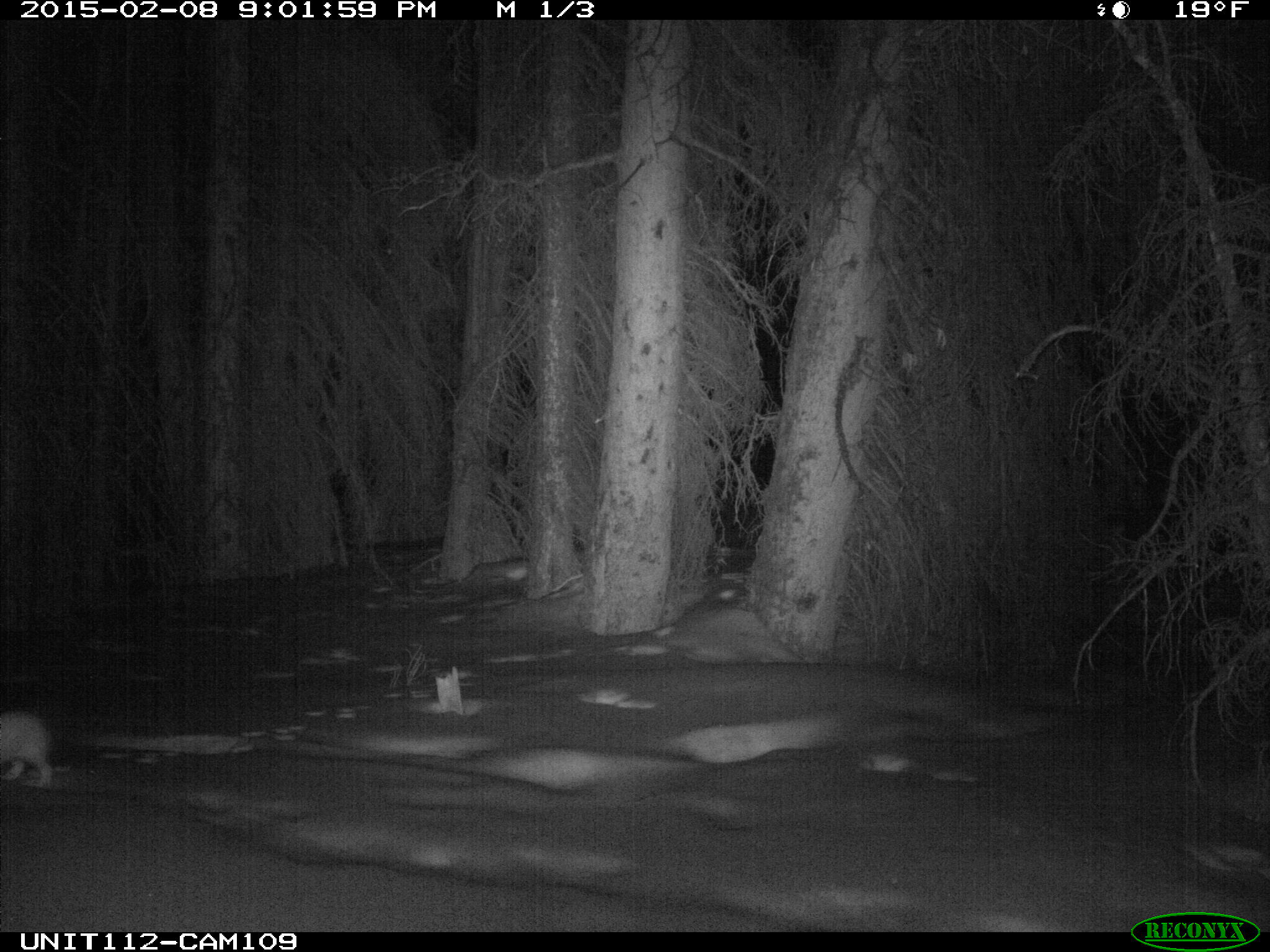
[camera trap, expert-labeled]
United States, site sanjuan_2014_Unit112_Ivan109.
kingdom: Animalia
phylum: Chordata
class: Mammalia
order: Lagomorpha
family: Leporidae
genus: Lepus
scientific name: Lepus americanus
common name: snowshoe hare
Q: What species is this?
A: Lepus americanus (snowshoe hare).